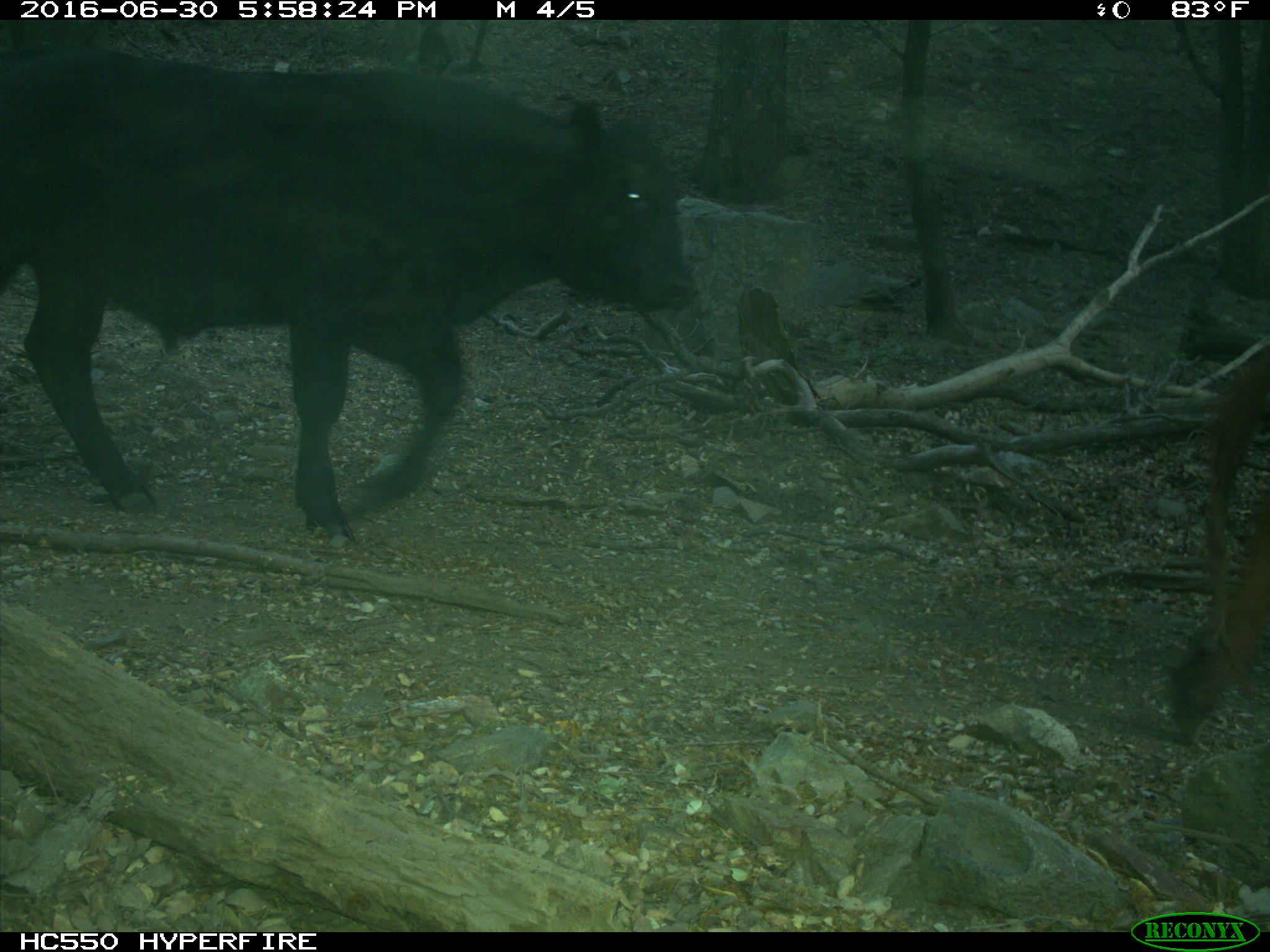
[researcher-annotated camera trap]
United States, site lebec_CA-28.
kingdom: Animalia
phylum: Chordata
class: Mammalia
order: Artiodactyla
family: Bovidae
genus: Bos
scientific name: Bos taurus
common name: domestic cow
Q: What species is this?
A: Bos taurus (domestic cow).